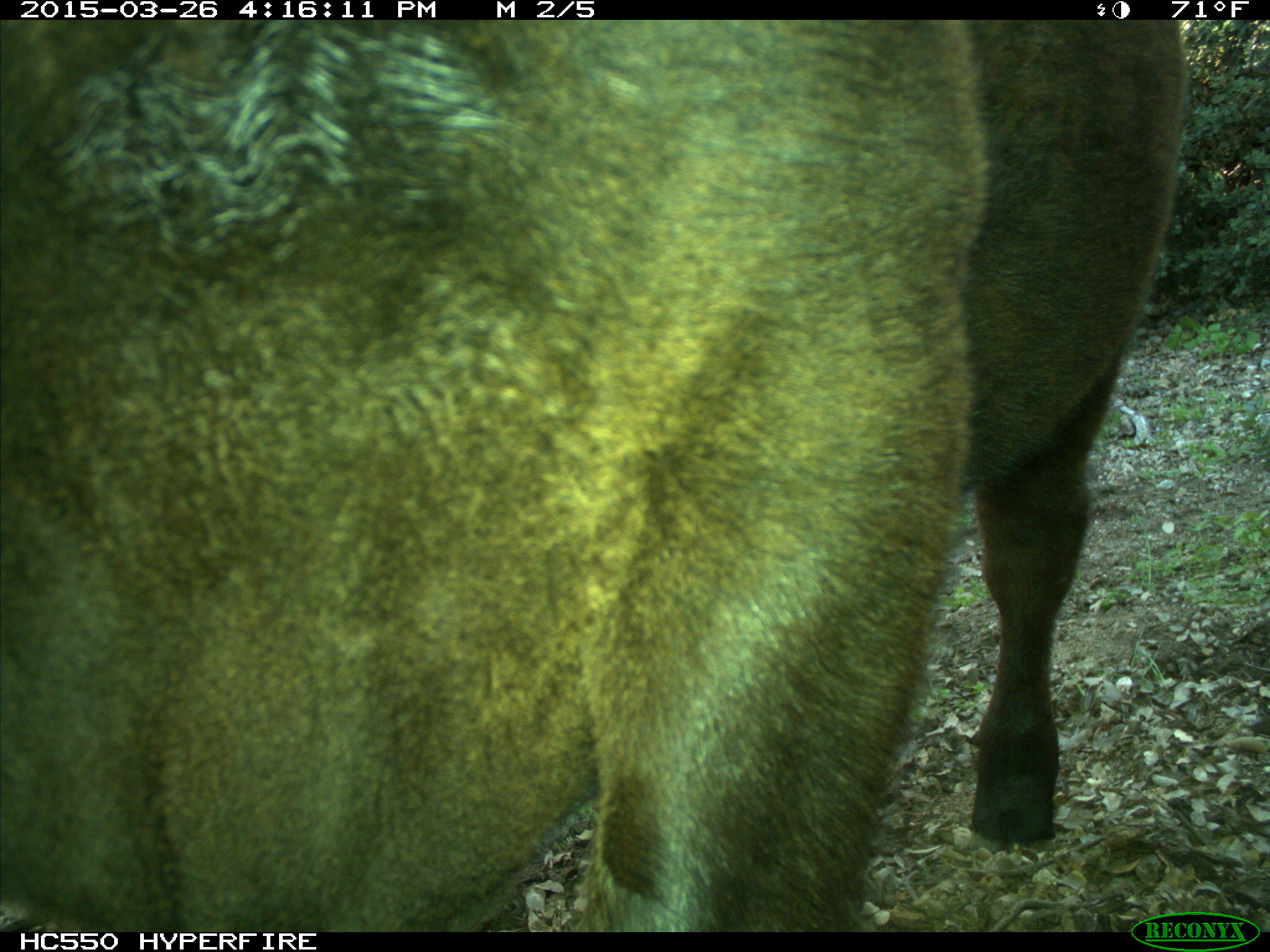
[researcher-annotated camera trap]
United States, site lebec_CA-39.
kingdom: Animalia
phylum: Chordata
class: Mammalia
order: Artiodactyla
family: Bovidae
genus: Bos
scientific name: Bos taurus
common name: domestic cow